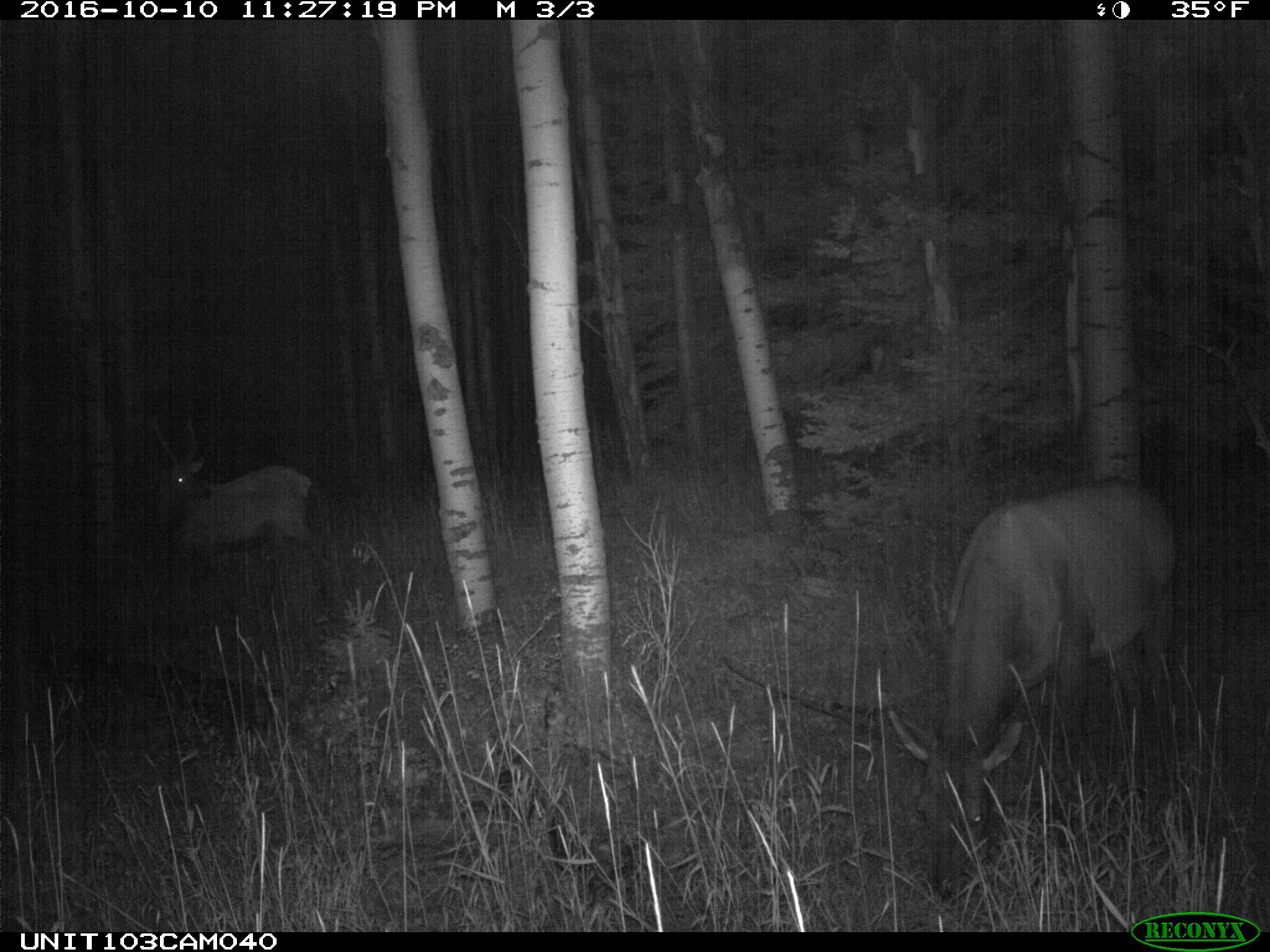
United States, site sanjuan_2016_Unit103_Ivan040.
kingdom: Animalia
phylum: Chordata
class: Mammalia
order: Artiodactyla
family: Cervidae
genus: Cervus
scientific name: Cervus elaphus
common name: red deer